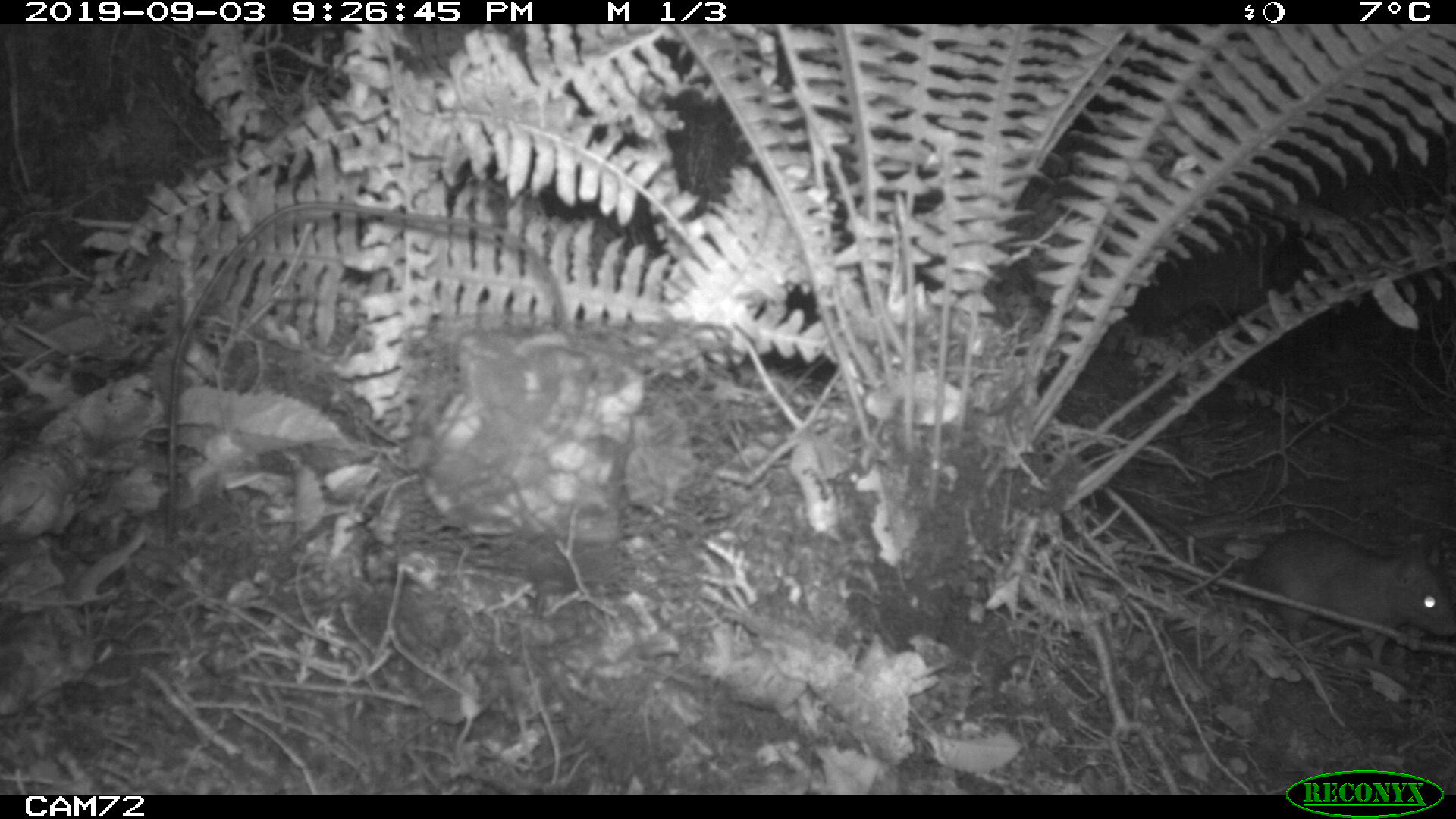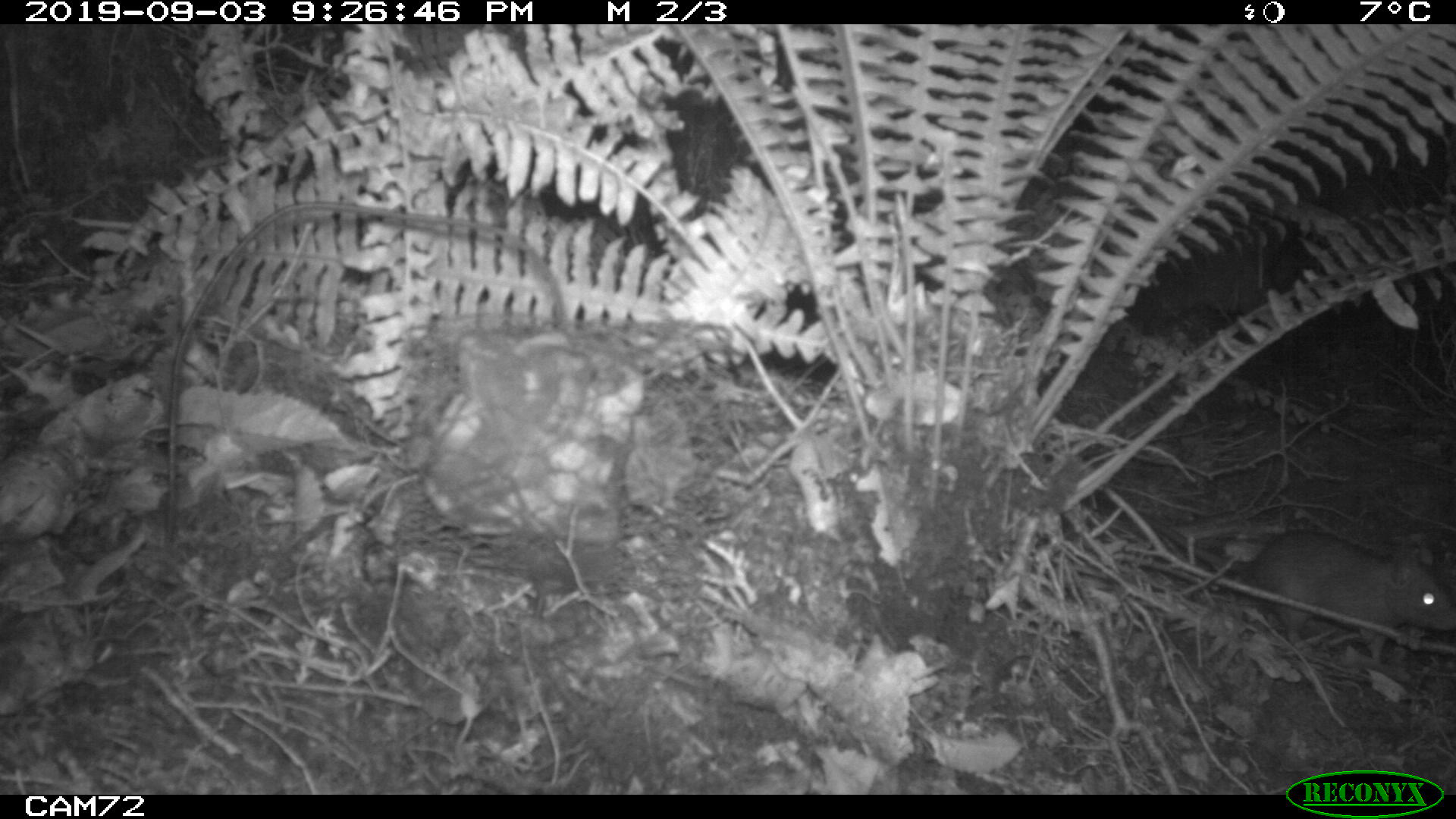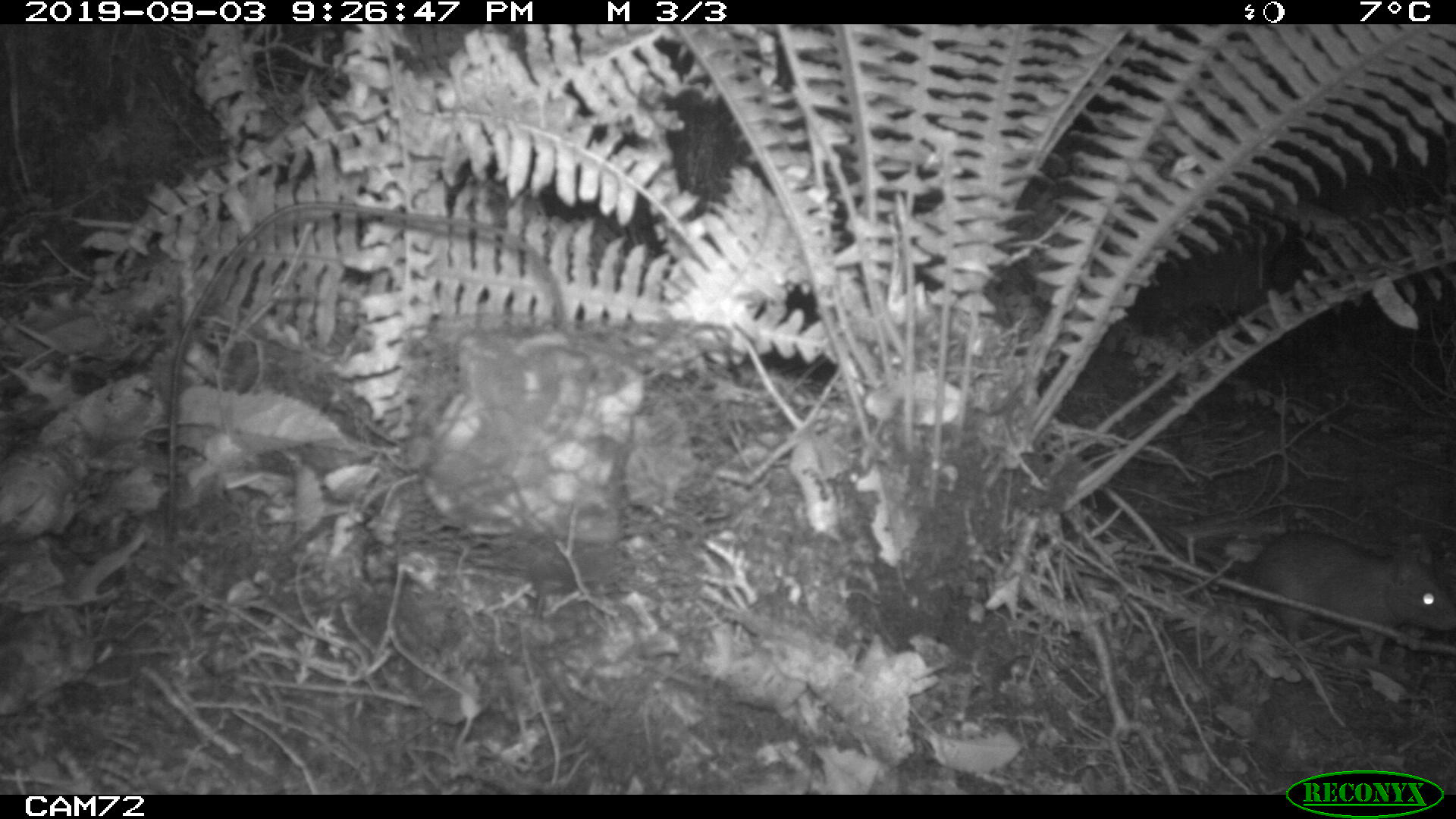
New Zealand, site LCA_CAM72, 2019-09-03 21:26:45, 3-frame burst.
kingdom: Animalia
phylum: Chordata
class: Mammalia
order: Rodentia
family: Muridae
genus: Rattus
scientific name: Rattus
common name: rat